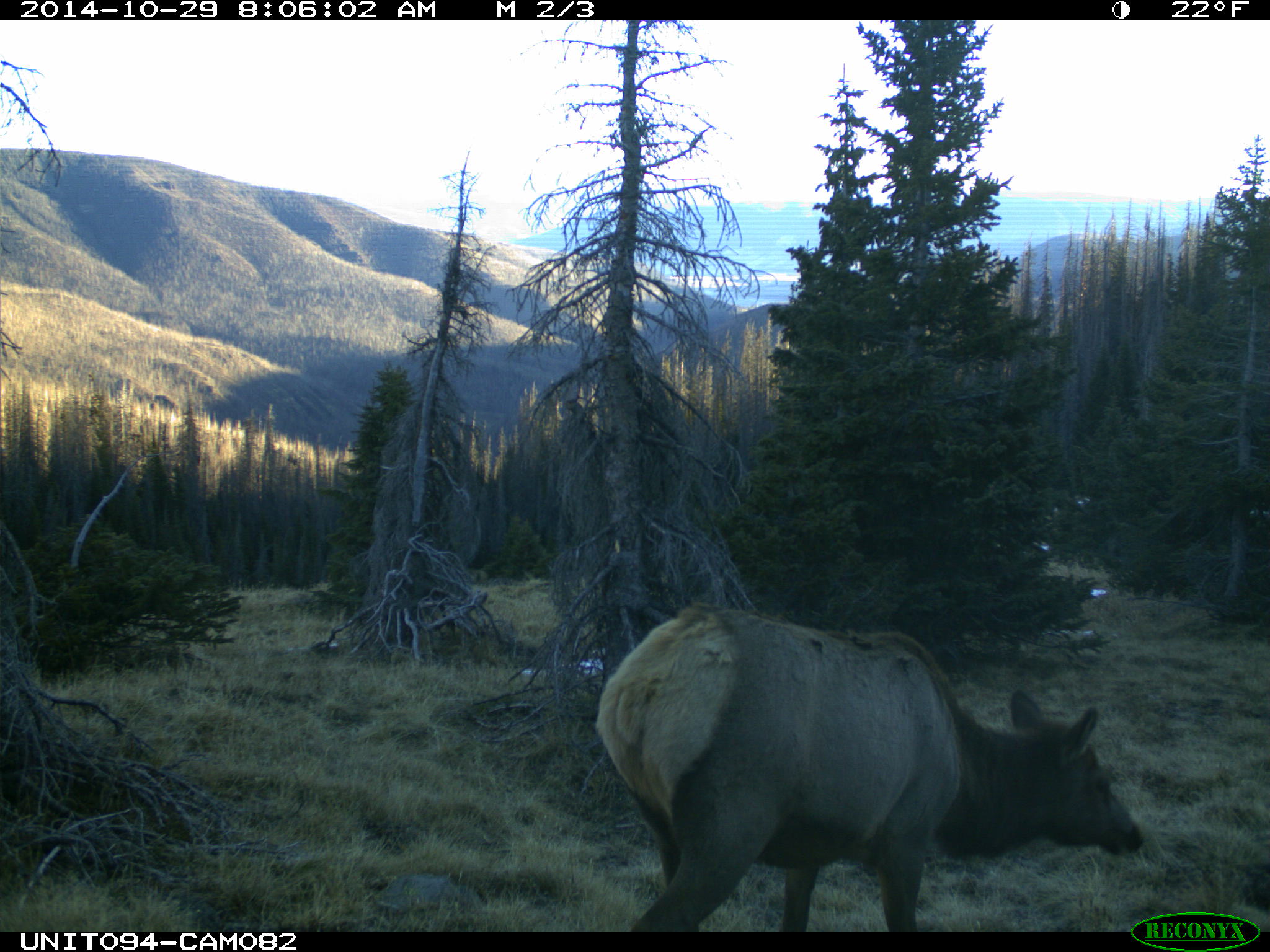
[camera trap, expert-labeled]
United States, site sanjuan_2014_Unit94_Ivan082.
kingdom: Animalia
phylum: Chordata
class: Mammalia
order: Artiodactyla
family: Cervidae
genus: Cervus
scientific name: Cervus elaphus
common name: red deer